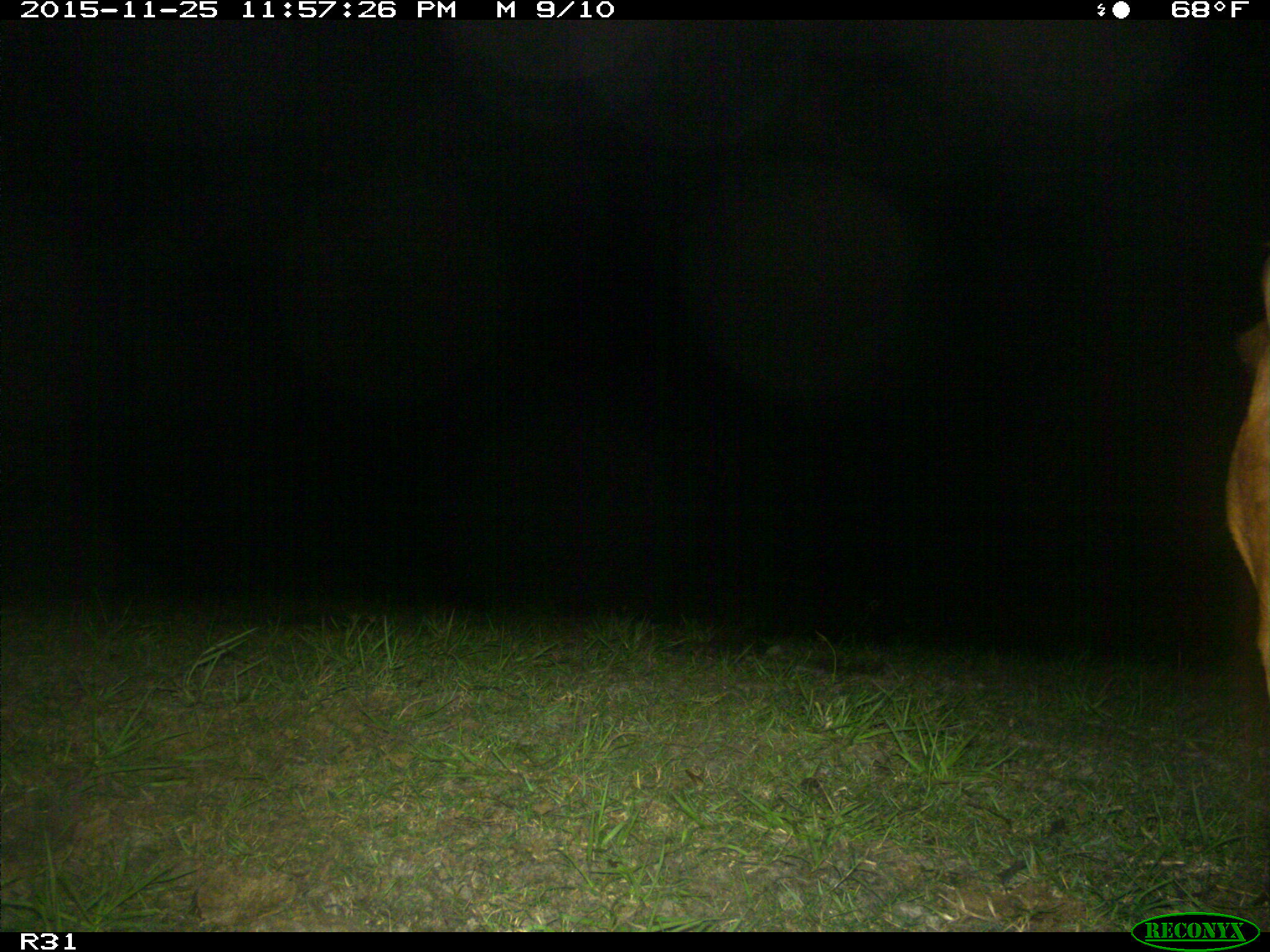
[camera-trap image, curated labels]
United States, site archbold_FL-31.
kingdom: Animalia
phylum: Chordata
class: Mammalia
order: Artiodactyla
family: Bovidae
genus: Bos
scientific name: Bos taurus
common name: domestic cow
Bos taurus (domestic cow).